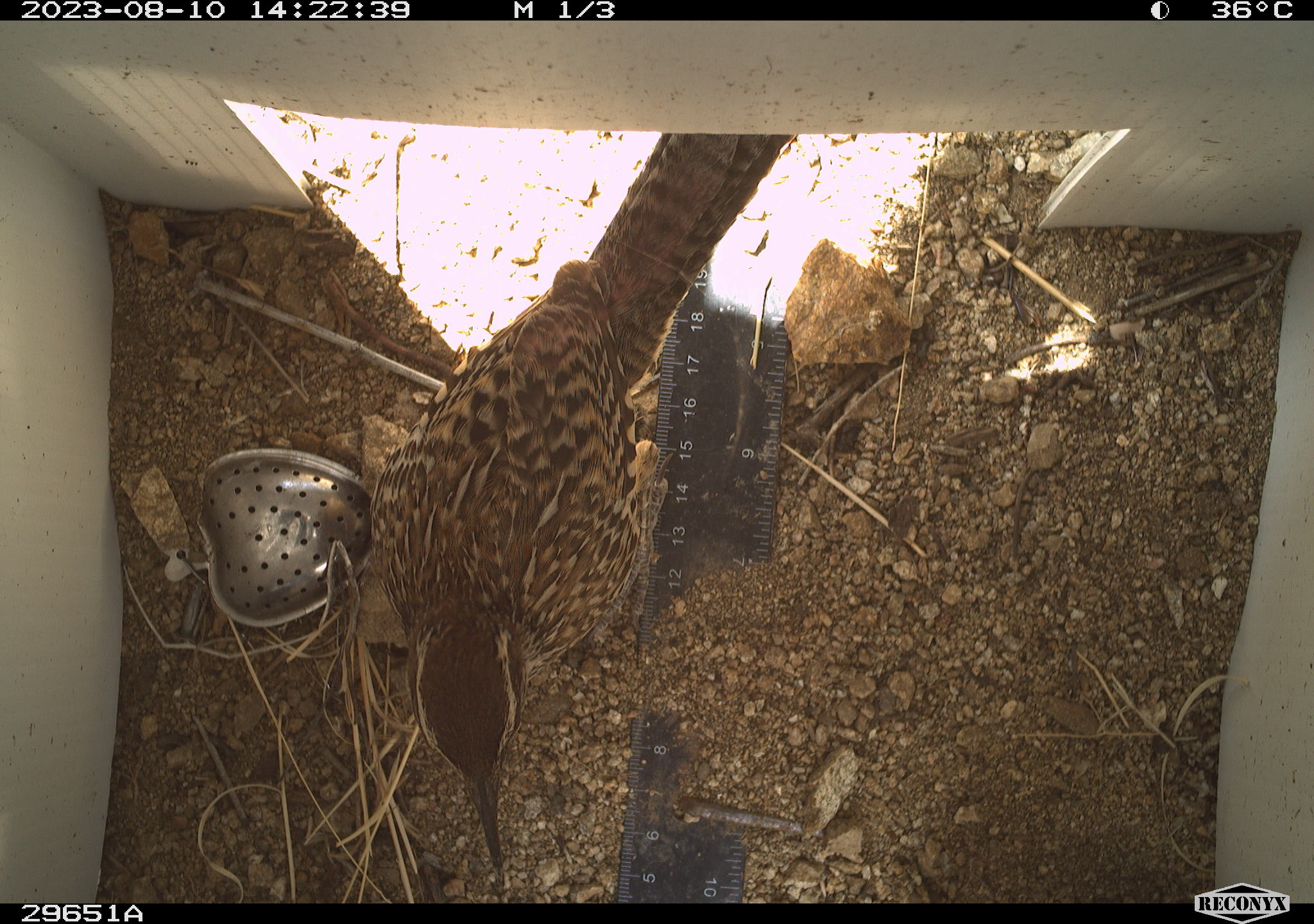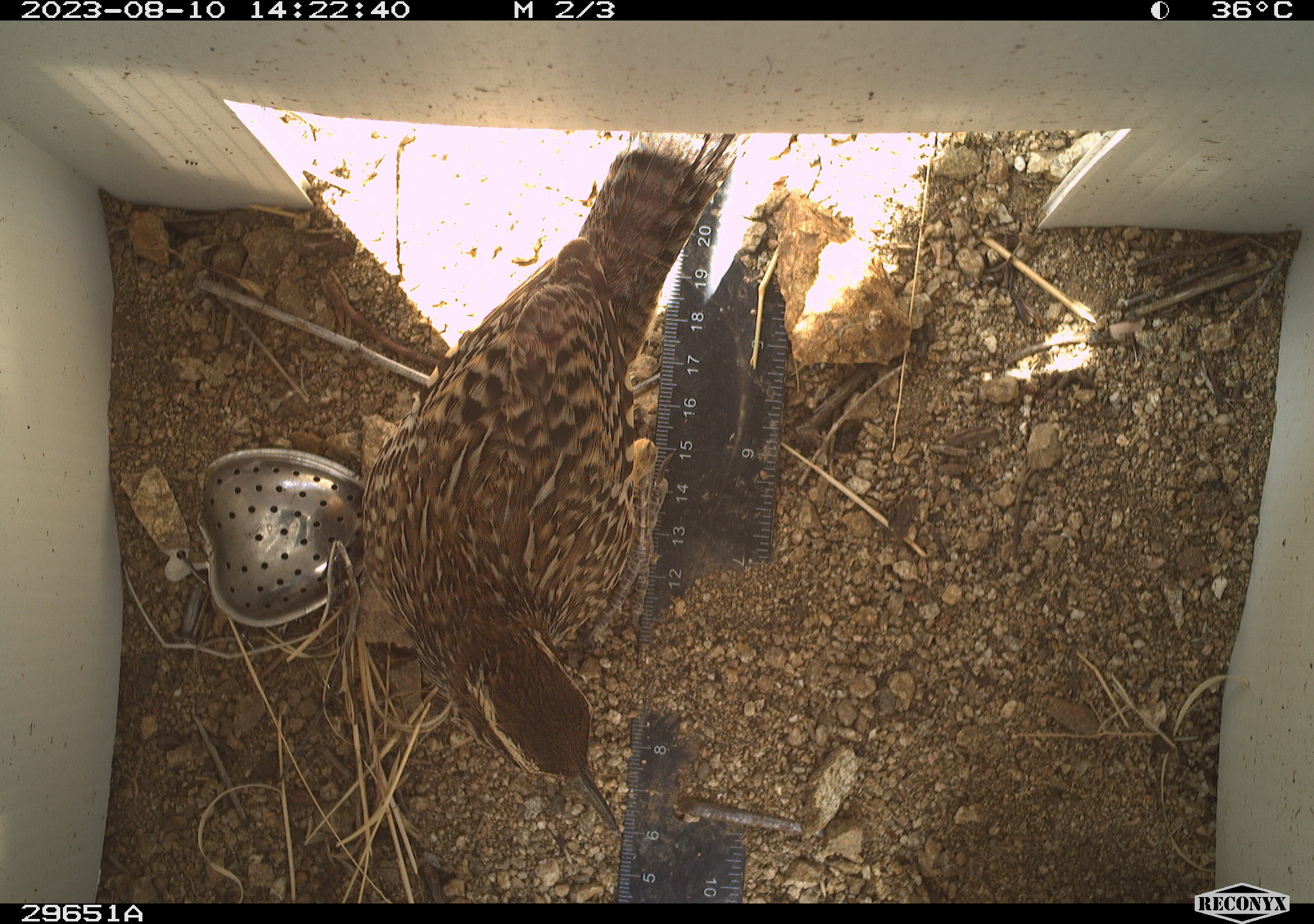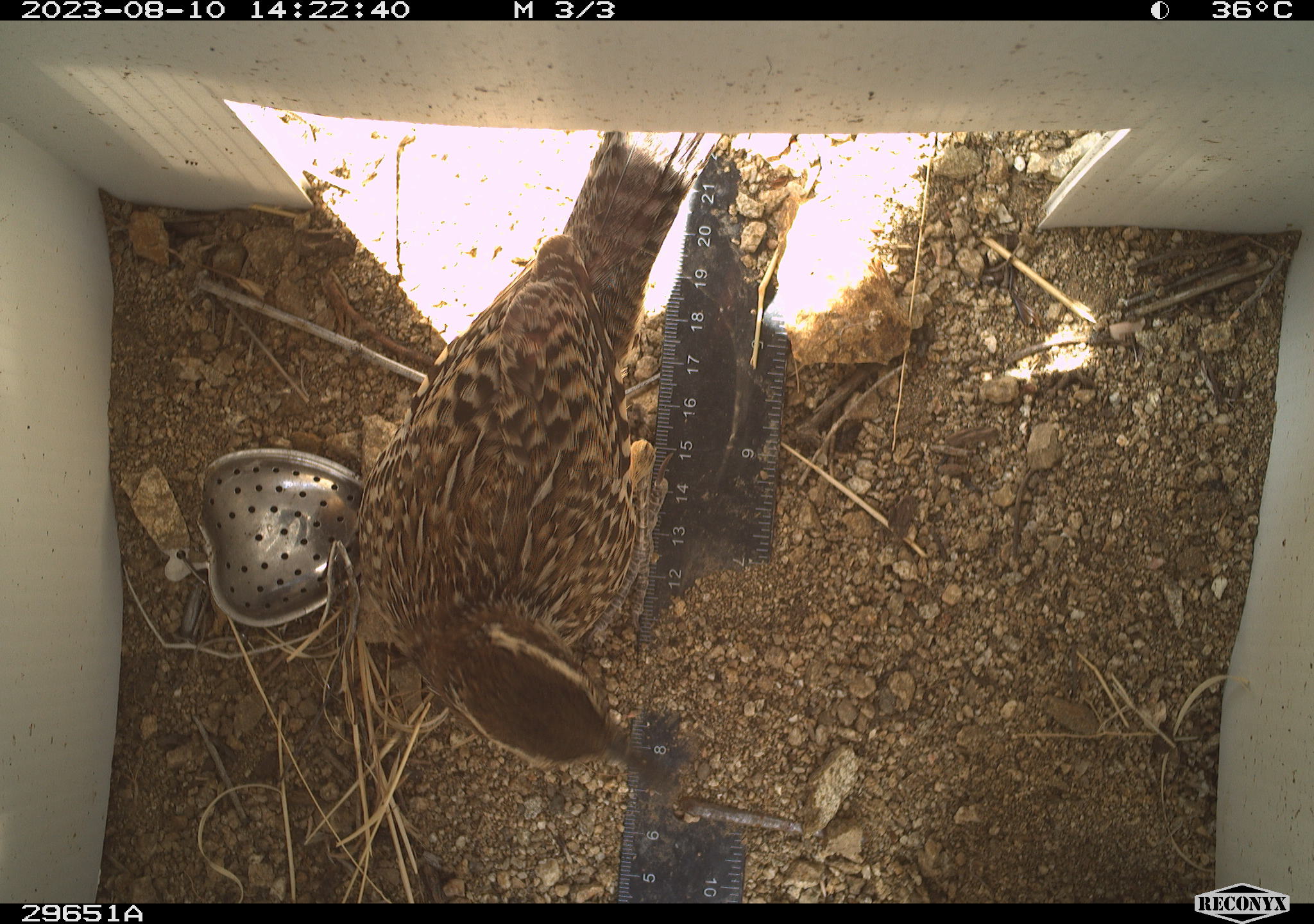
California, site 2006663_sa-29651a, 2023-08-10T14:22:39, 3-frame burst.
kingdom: Animalia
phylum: Chordata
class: Aves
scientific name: Aves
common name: bird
Bird (Aves).